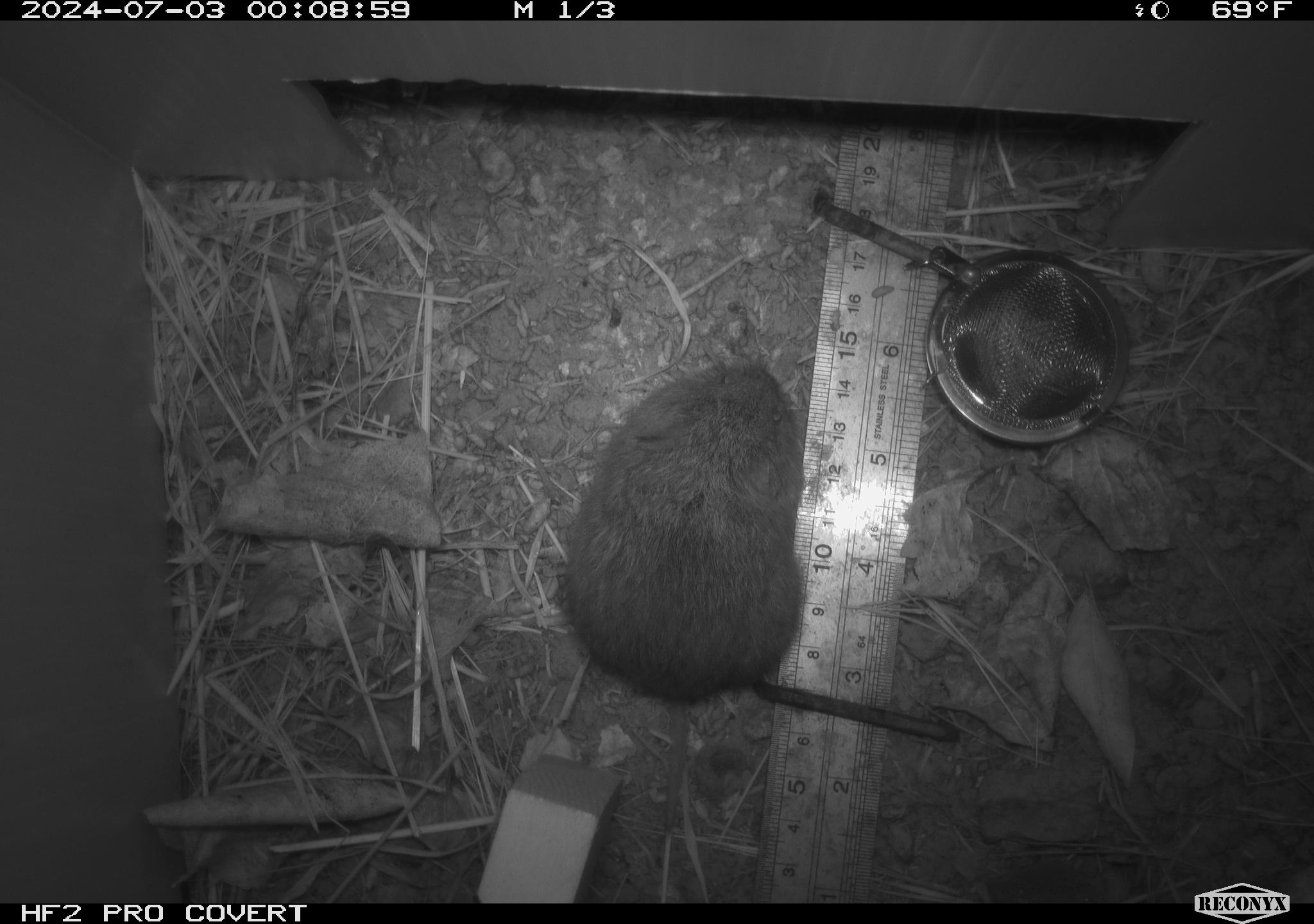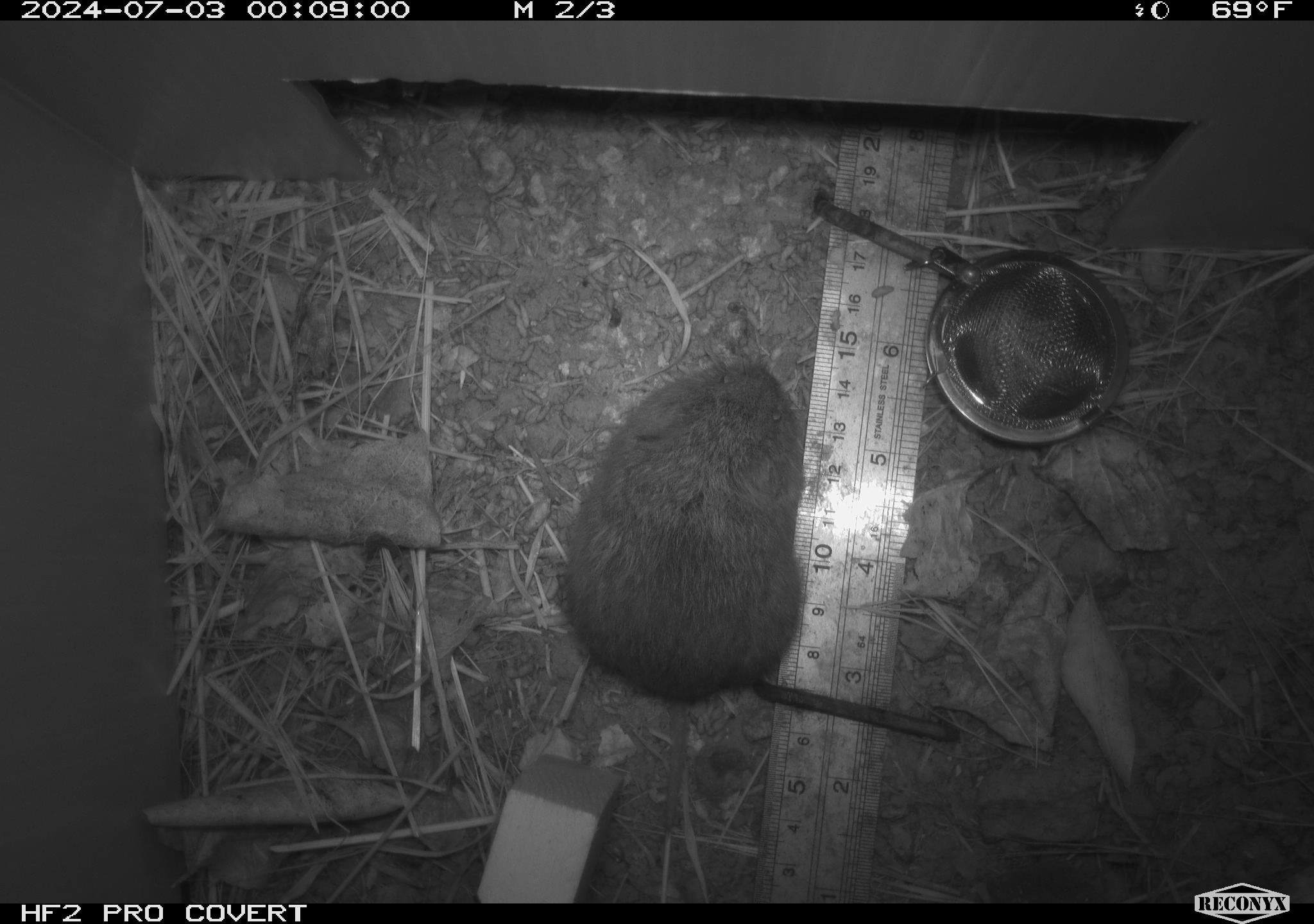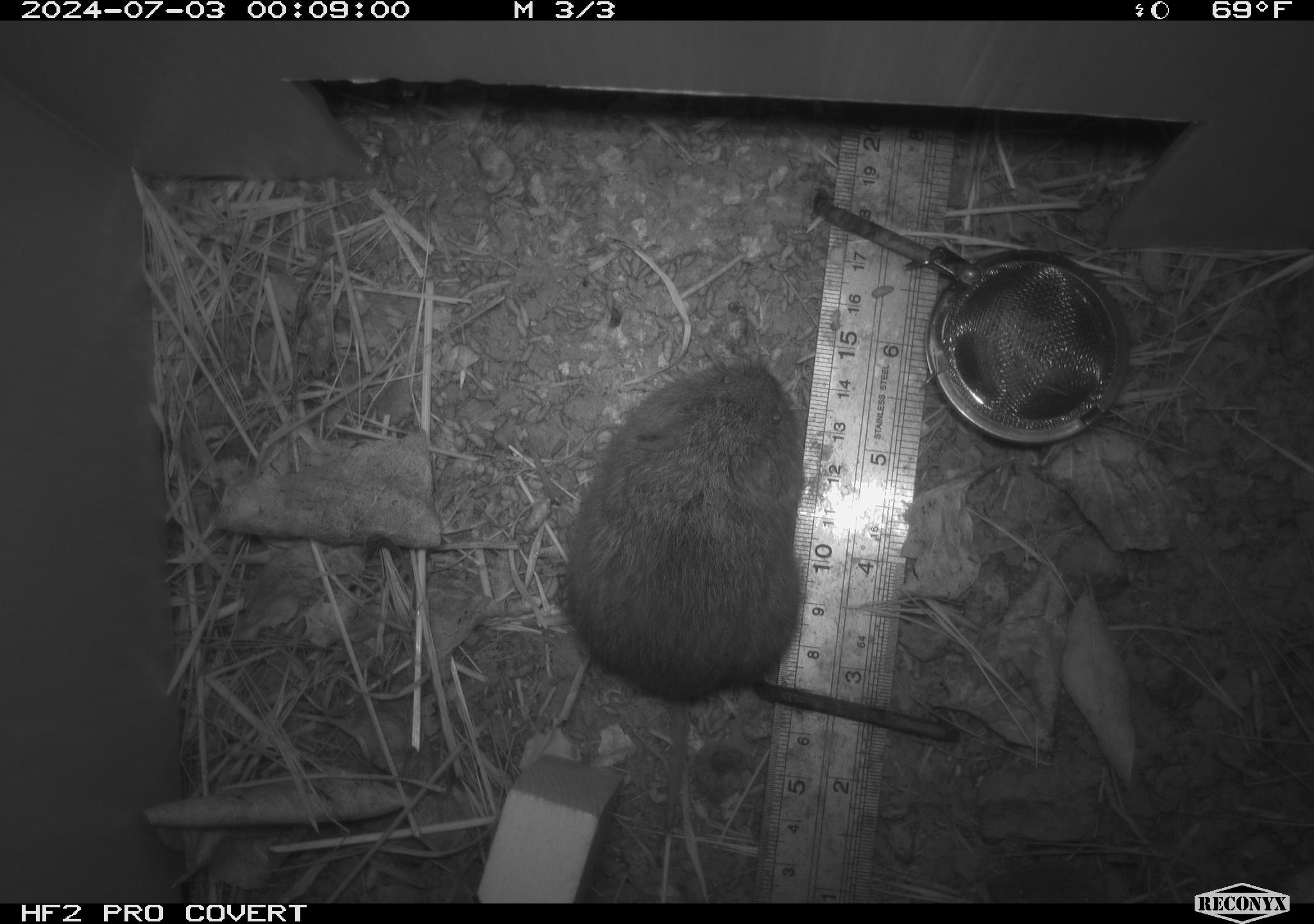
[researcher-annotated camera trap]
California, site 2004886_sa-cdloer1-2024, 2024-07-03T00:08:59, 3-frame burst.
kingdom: Animalia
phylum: Chordata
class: Mammalia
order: Rodentia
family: Cricetidae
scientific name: Arvicolinae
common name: voles, lemmings, and muskrats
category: arvicolinae subfamily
Arvicolinae subfamily (voles, lemmings, and muskrats) (Arvicolinae).